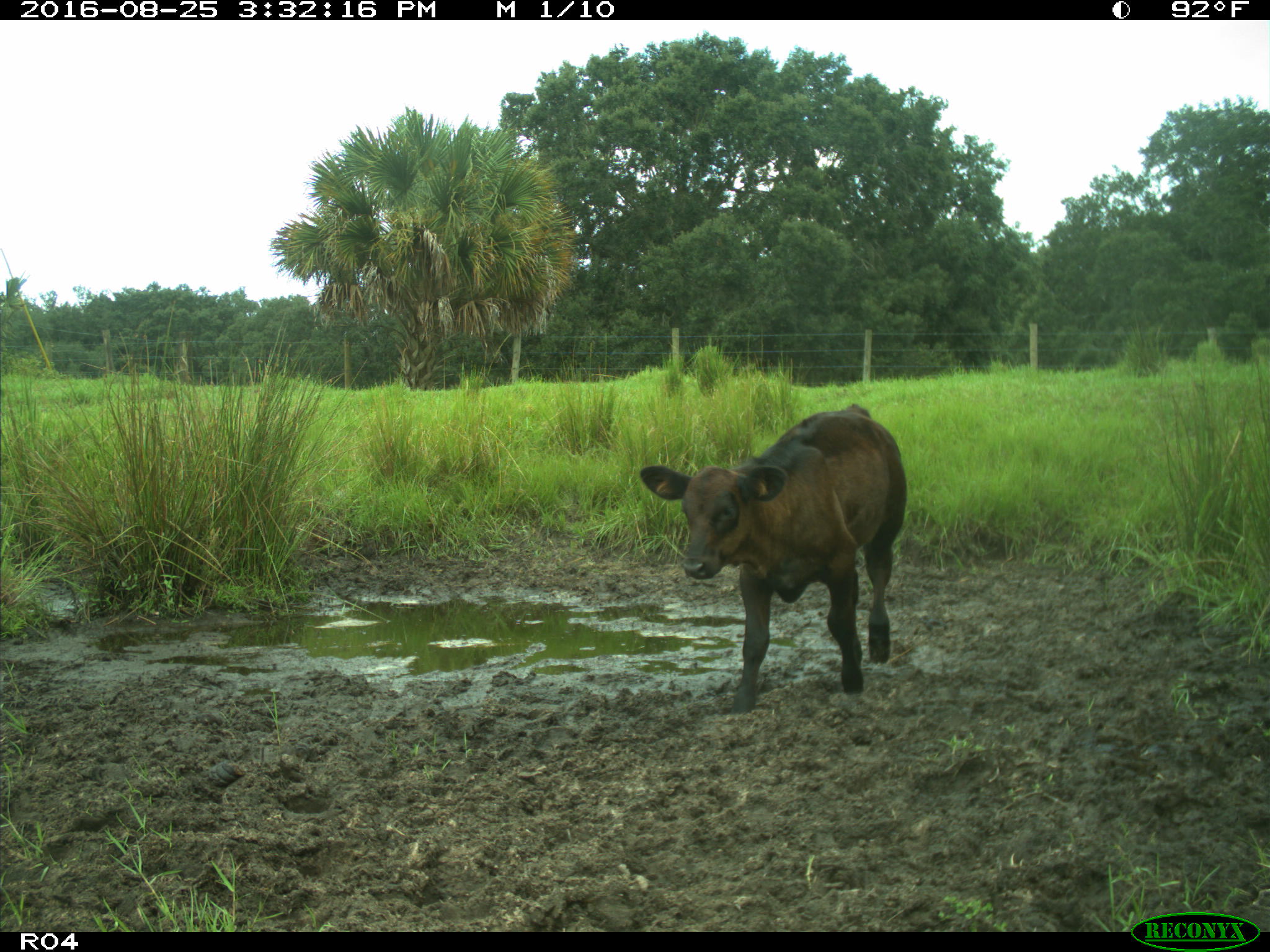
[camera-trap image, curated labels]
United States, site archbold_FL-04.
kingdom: Animalia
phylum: Chordata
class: Mammalia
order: Artiodactyla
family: Bovidae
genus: Bos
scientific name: Bos taurus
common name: domestic cow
Bos taurus (domestic cow).